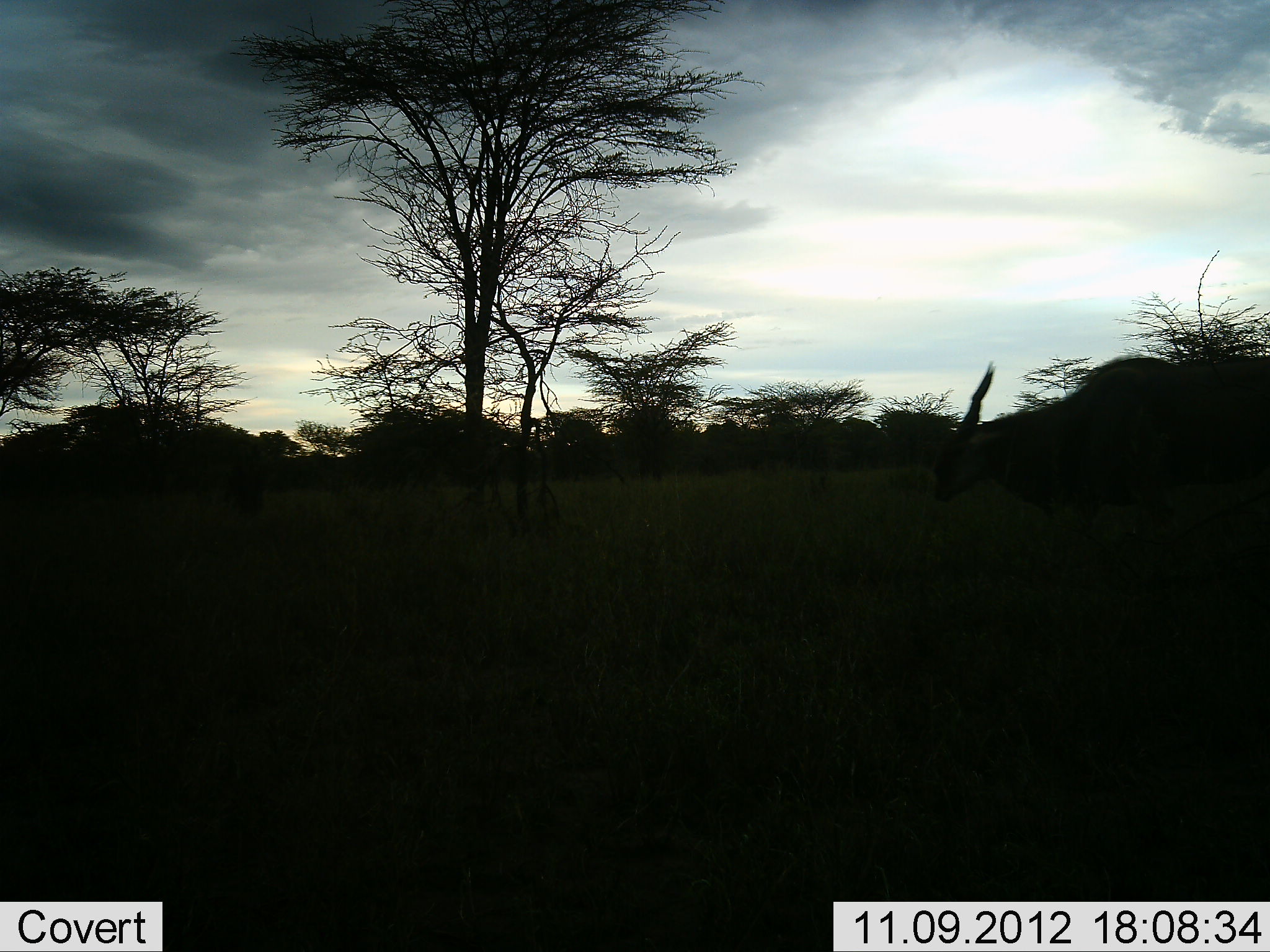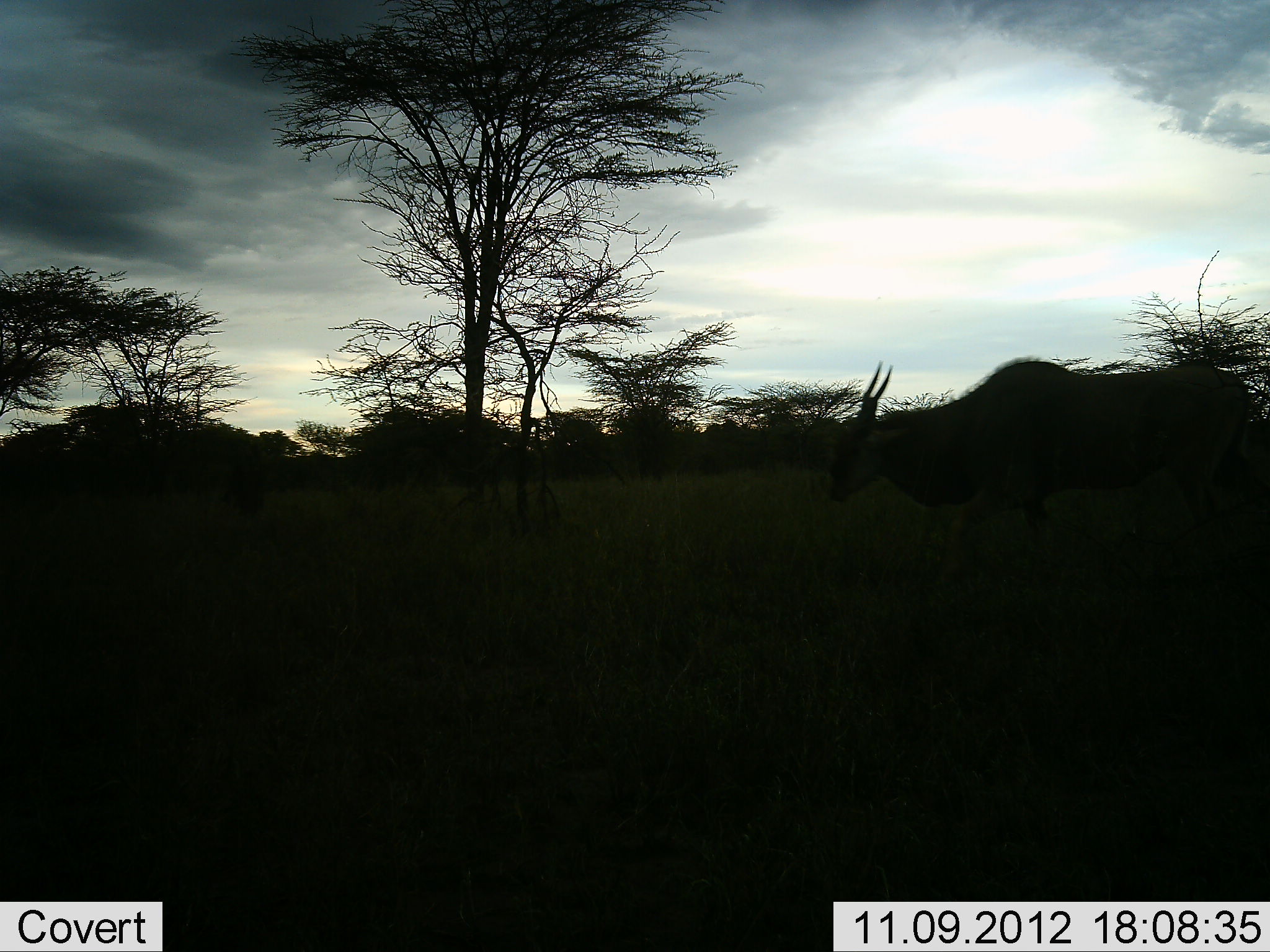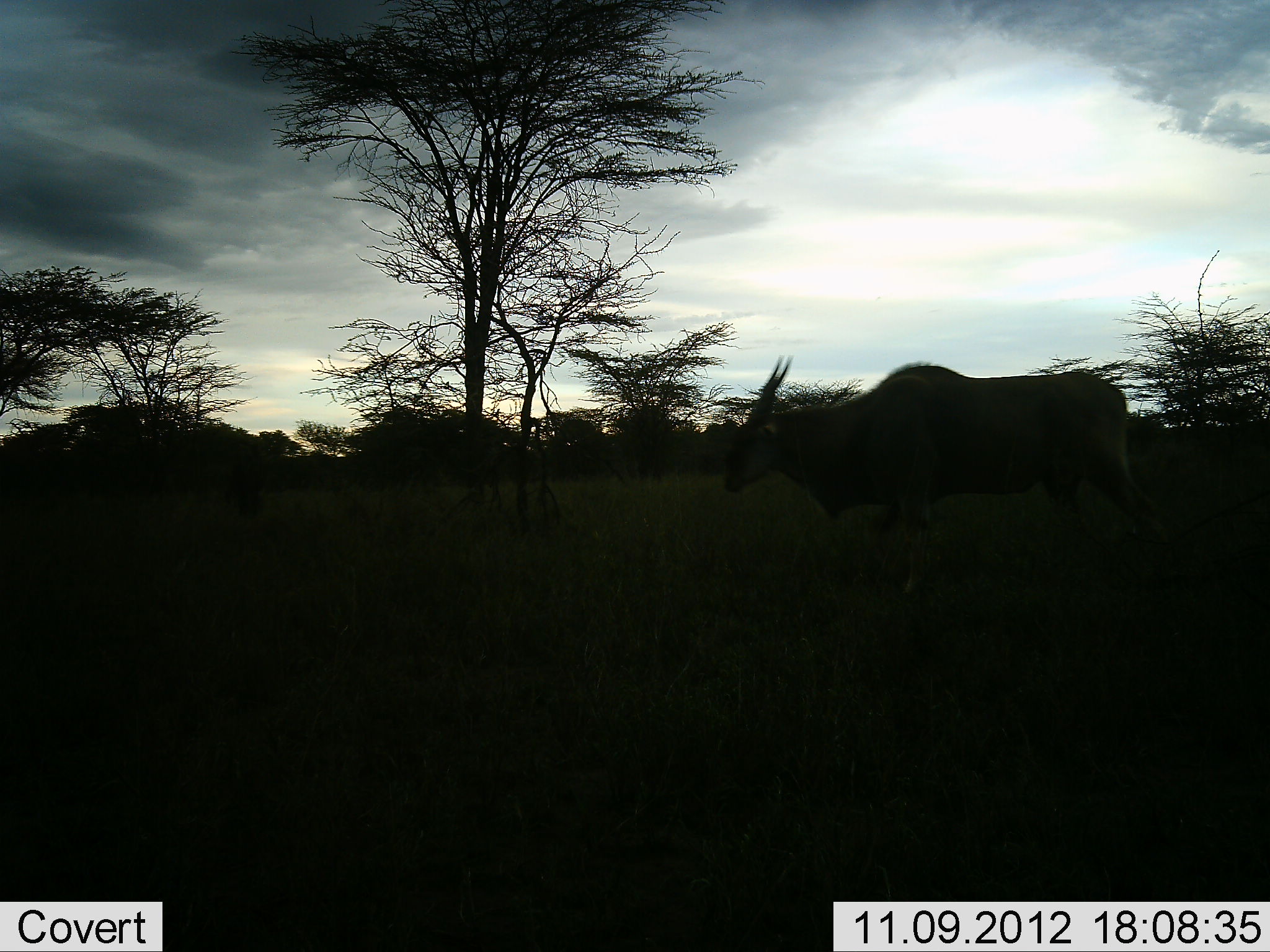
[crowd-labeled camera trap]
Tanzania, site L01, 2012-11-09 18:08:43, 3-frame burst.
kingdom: Animalia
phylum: Chordata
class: Mammalia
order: Artiodactyla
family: Bovidae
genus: Tragelaphus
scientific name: Tragelaphus oryx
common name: eland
Eland (Tragelaphus oryx), count 1. Behavior (volunteer vote fractions): standing 0%, resting 0%, moving 100%, interacting 0%. Young present (vote fraction): 0%. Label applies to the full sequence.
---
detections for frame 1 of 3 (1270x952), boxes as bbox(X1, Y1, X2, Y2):
animal: bbox(932, 353, 1270, 547)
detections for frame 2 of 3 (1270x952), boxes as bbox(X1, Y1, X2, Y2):
animal: bbox(827, 359, 1270, 600)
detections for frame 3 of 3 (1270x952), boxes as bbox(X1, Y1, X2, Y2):
animal: bbox(723, 355, 1176, 598)